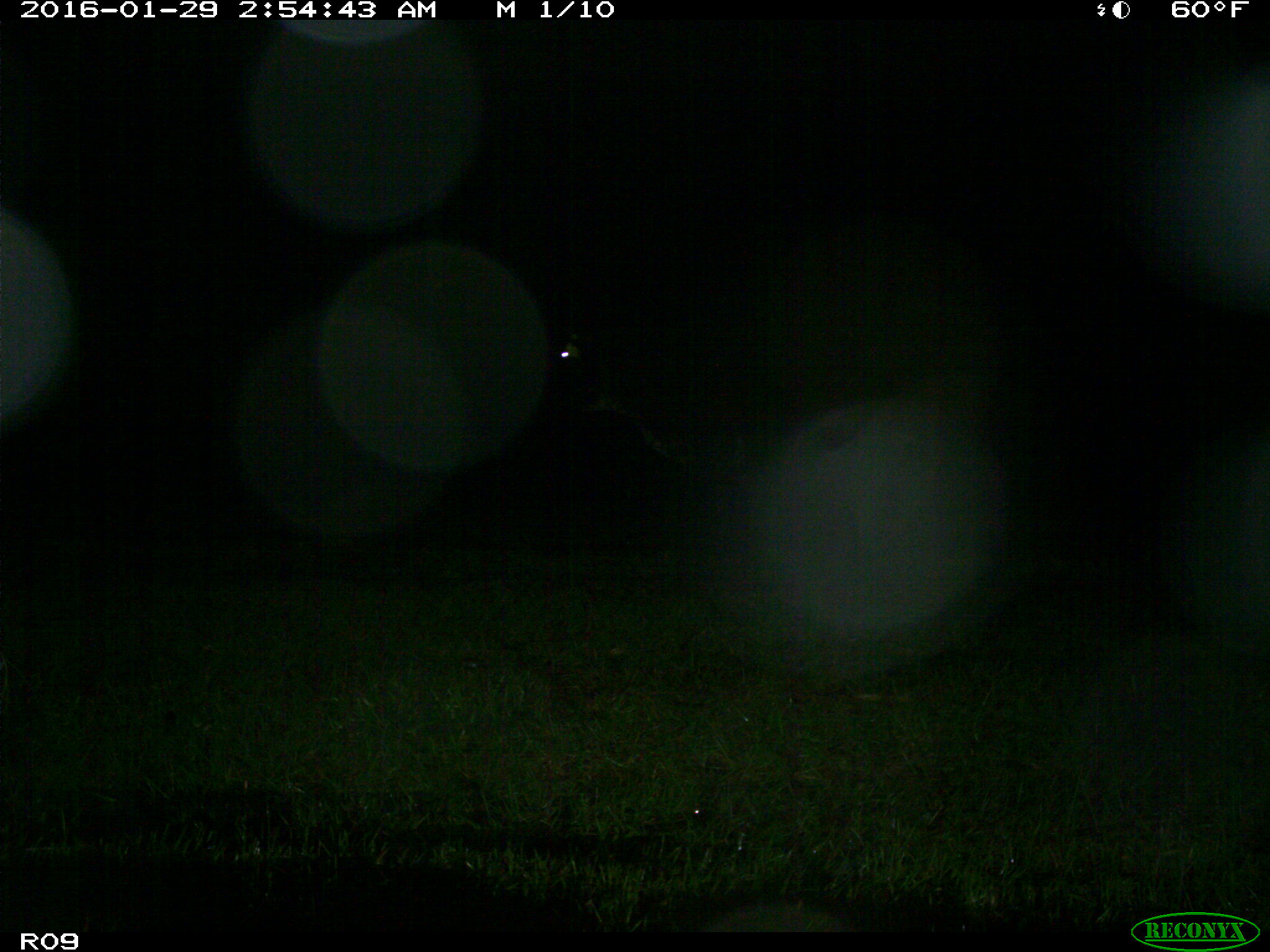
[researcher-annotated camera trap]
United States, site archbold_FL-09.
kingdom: Animalia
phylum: Chordata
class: Mammalia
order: Artiodactyla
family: Bovidae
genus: Bos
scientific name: Bos taurus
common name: domestic cow